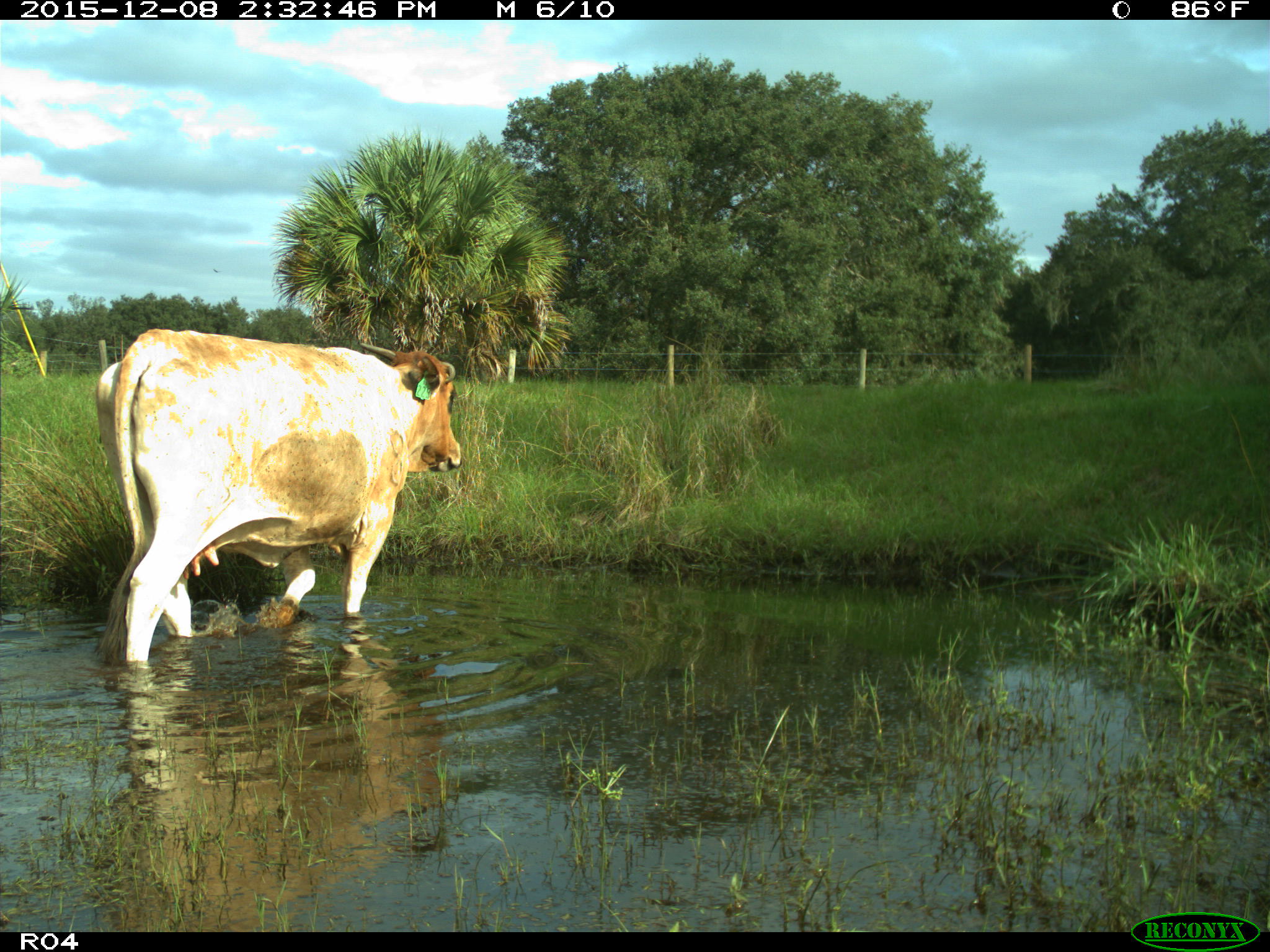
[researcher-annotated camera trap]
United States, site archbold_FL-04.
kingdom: Animalia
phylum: Chordata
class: Mammalia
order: Artiodactyla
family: Bovidae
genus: Bos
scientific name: Bos taurus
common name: domestic cow